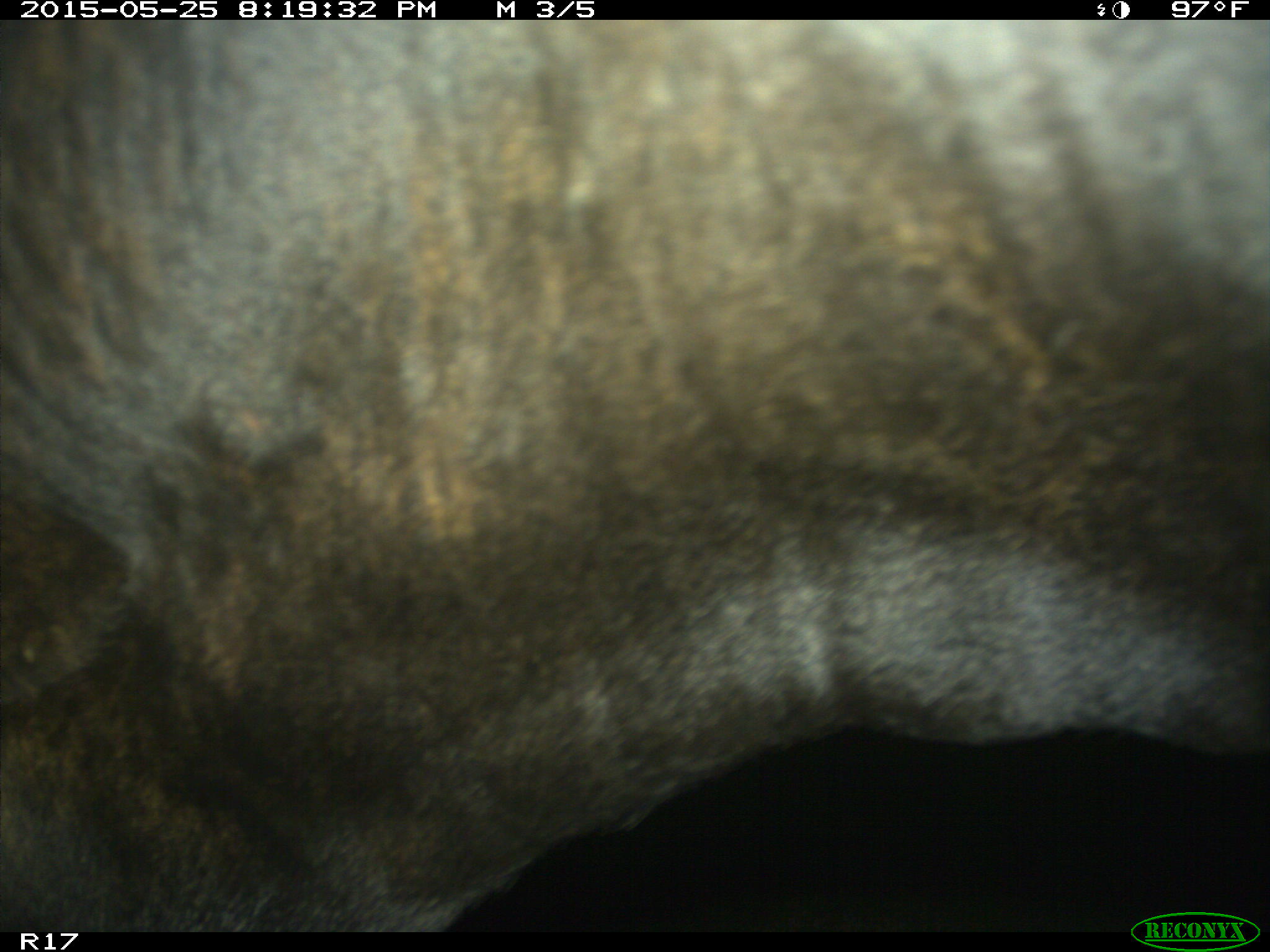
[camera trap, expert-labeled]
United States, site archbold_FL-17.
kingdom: Animalia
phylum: Chordata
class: Mammalia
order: Artiodactyla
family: Bovidae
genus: Bos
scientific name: Bos taurus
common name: domestic cow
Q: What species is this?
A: Bos taurus (domestic cow).